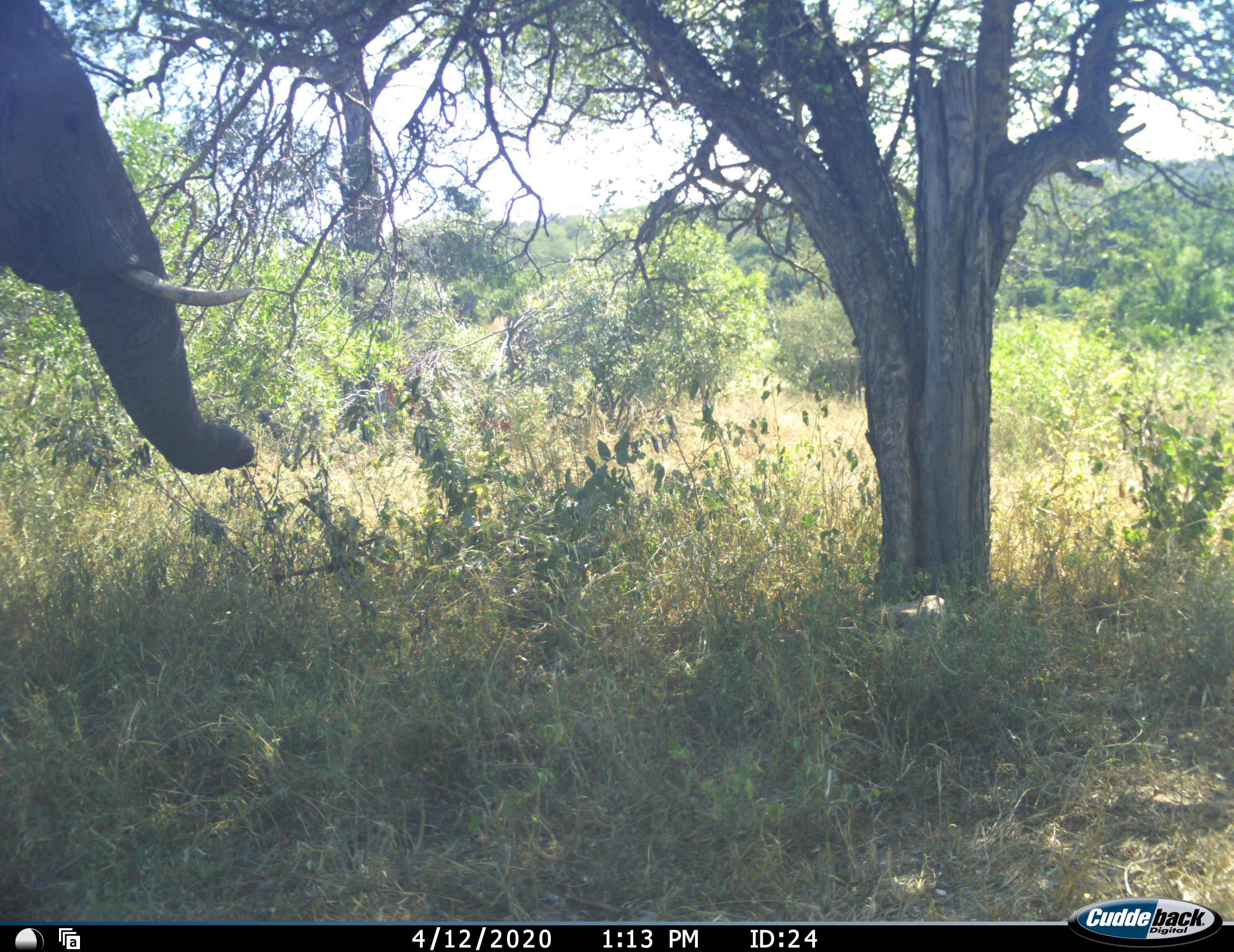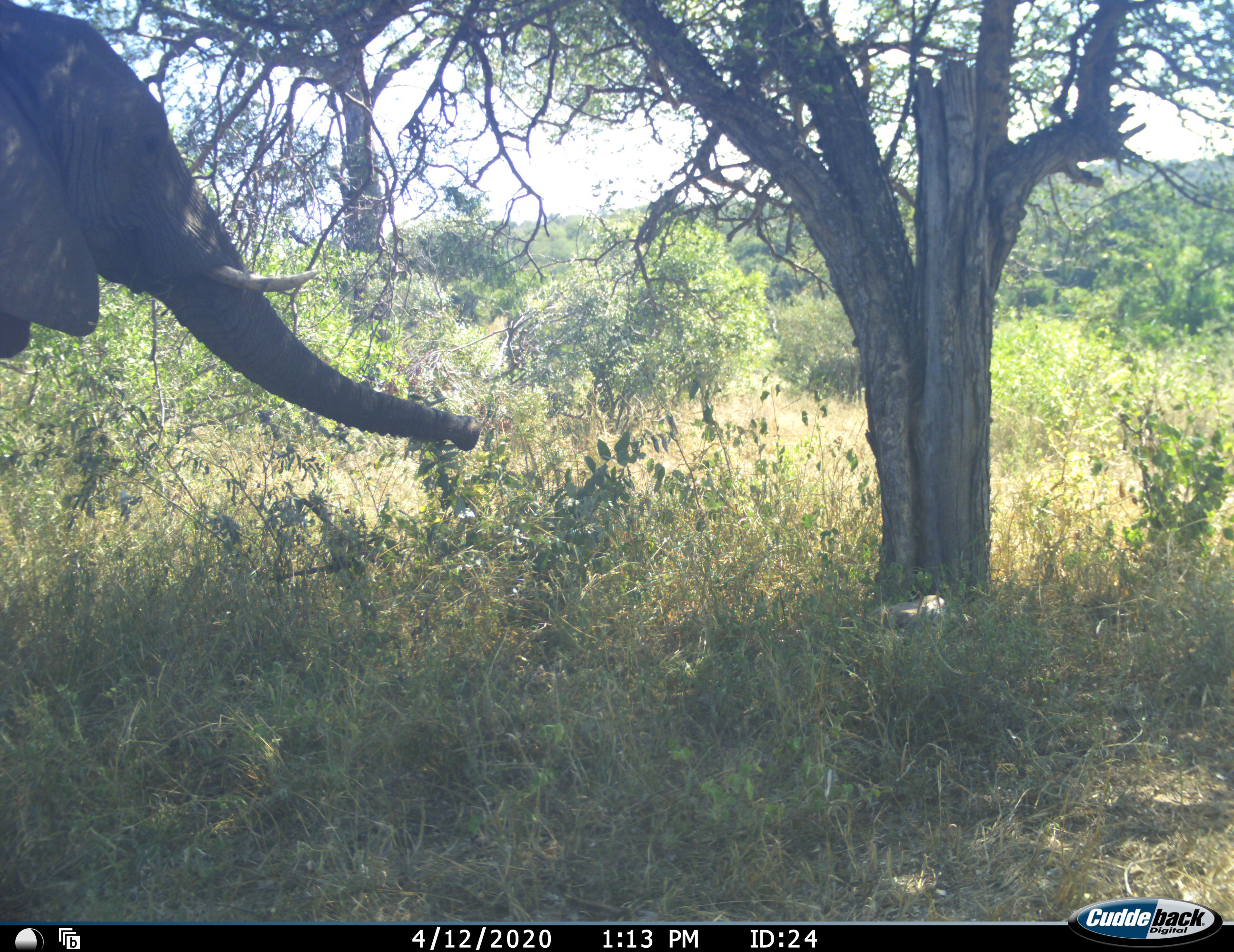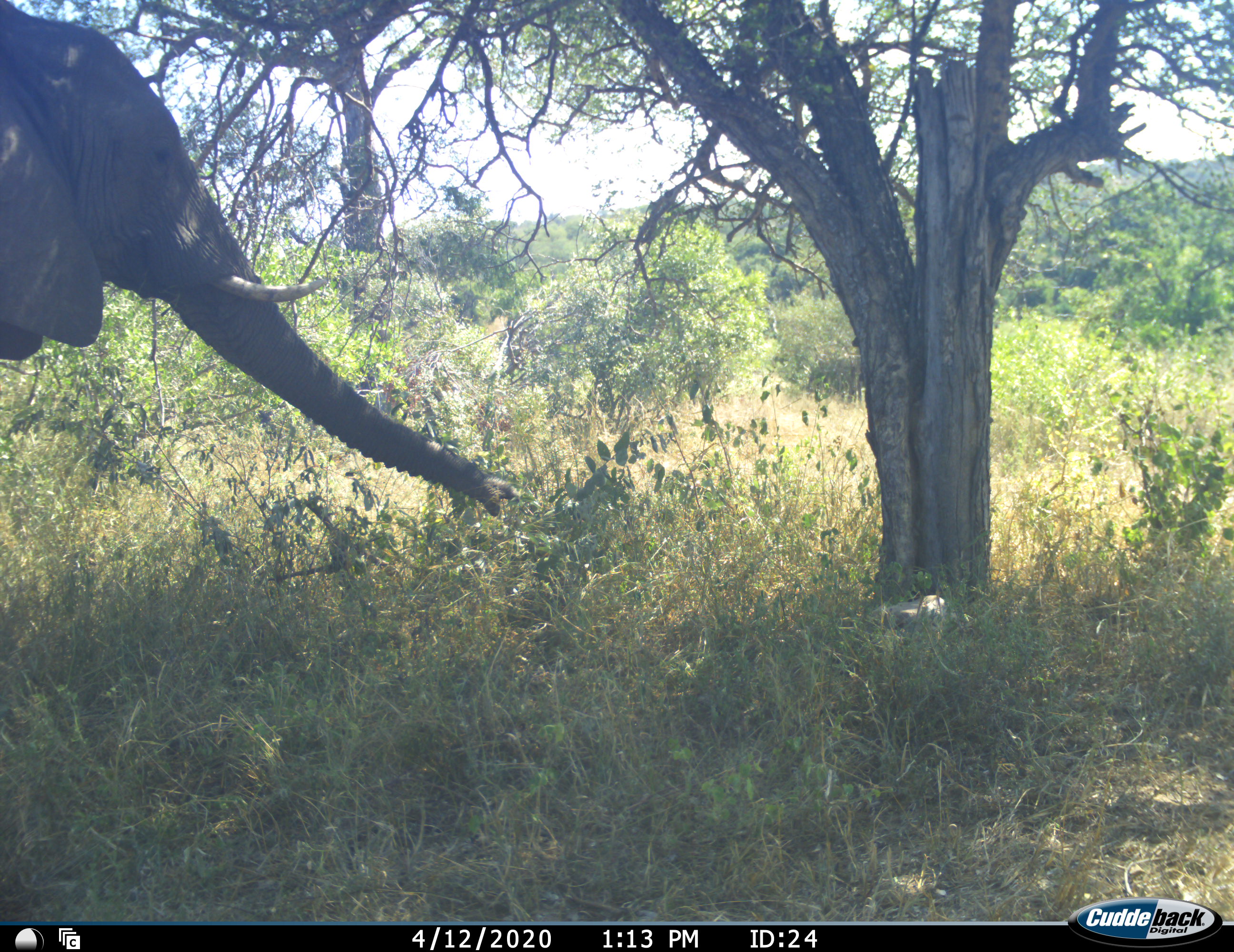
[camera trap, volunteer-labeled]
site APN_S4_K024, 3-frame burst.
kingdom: Animalia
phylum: Chordata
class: Mammalia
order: Proboscidea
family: Elephantidae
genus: Loxodonta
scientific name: Loxodonta africana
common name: african bush elephant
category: elephant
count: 1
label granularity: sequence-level